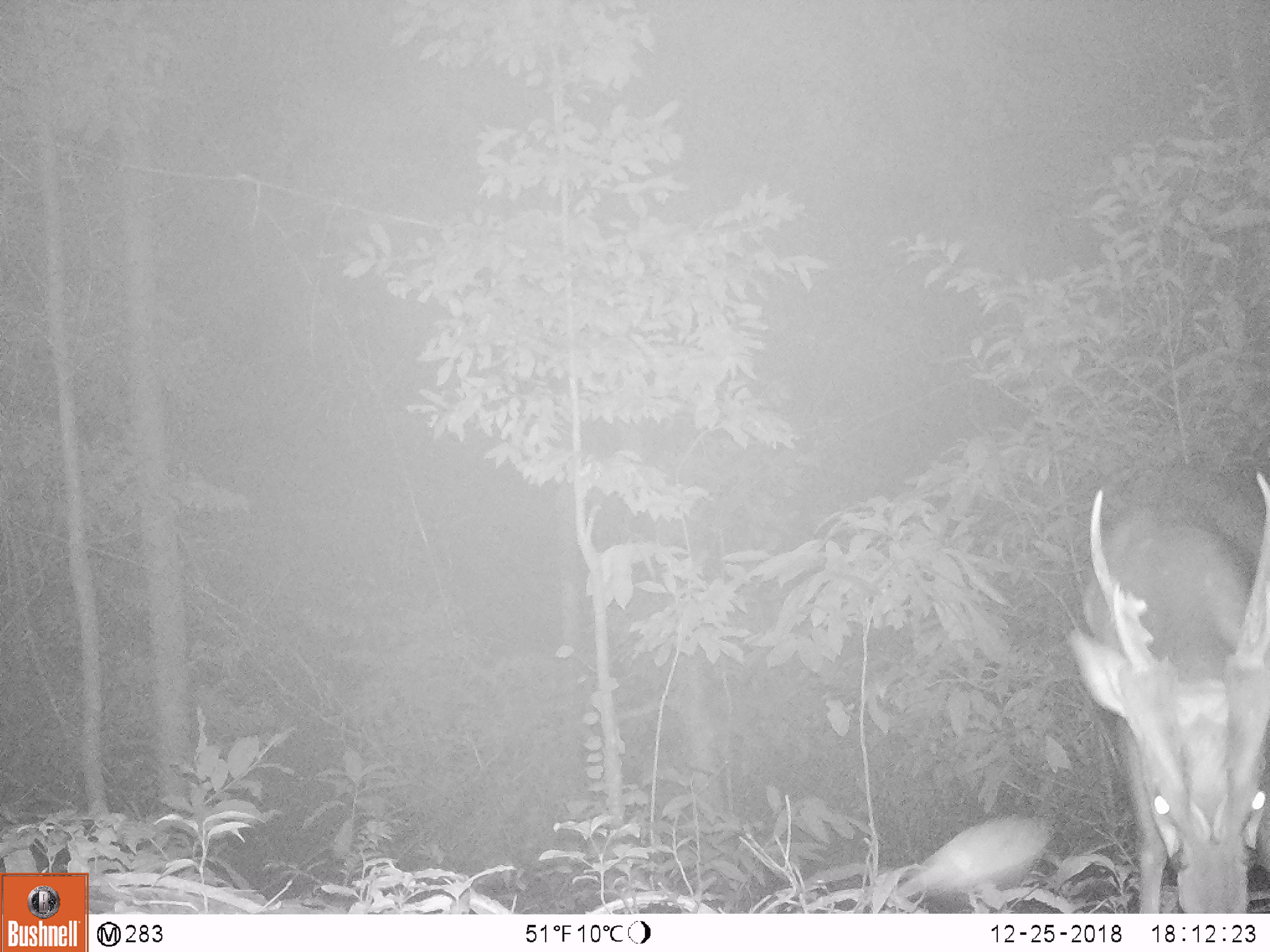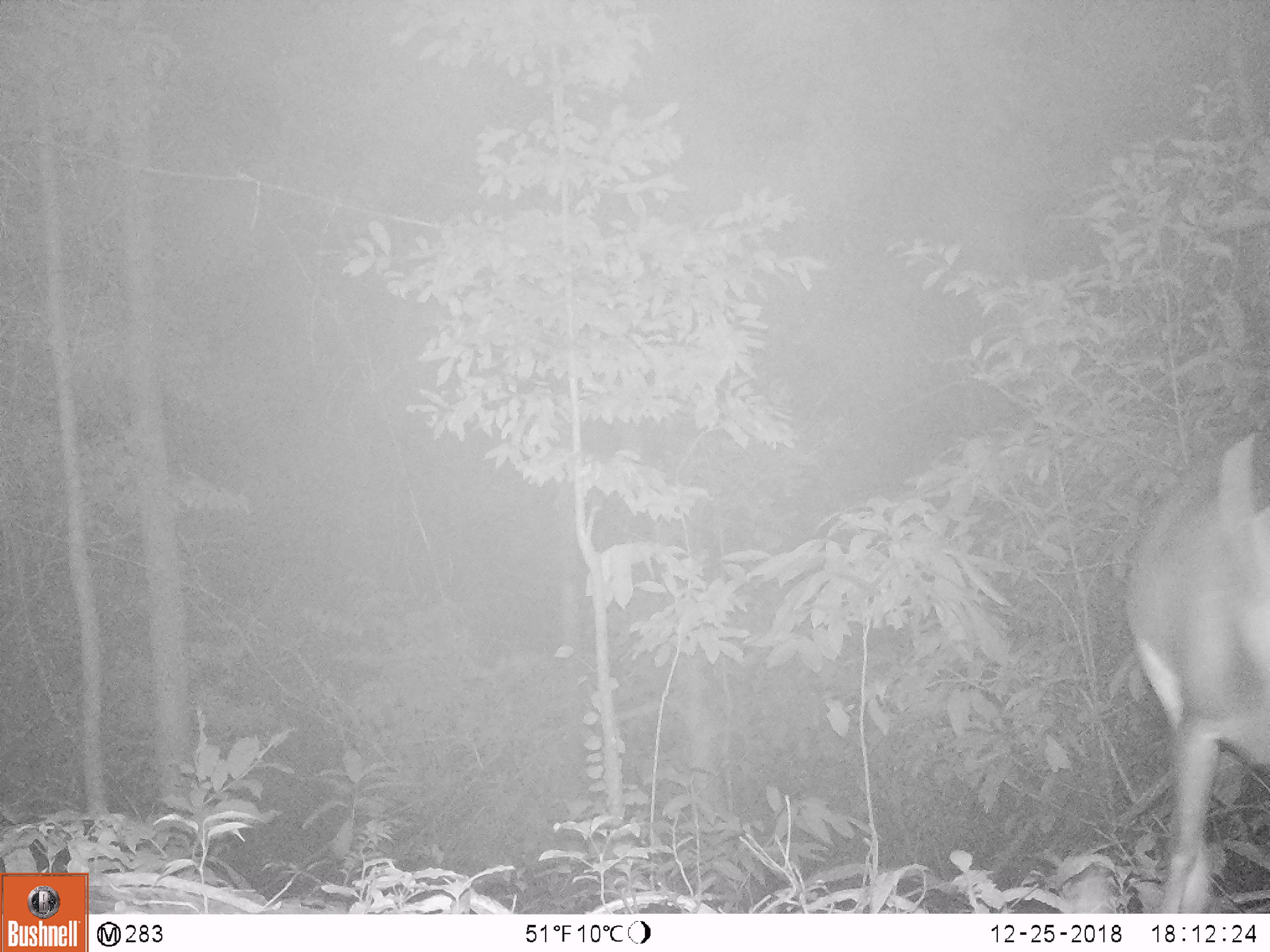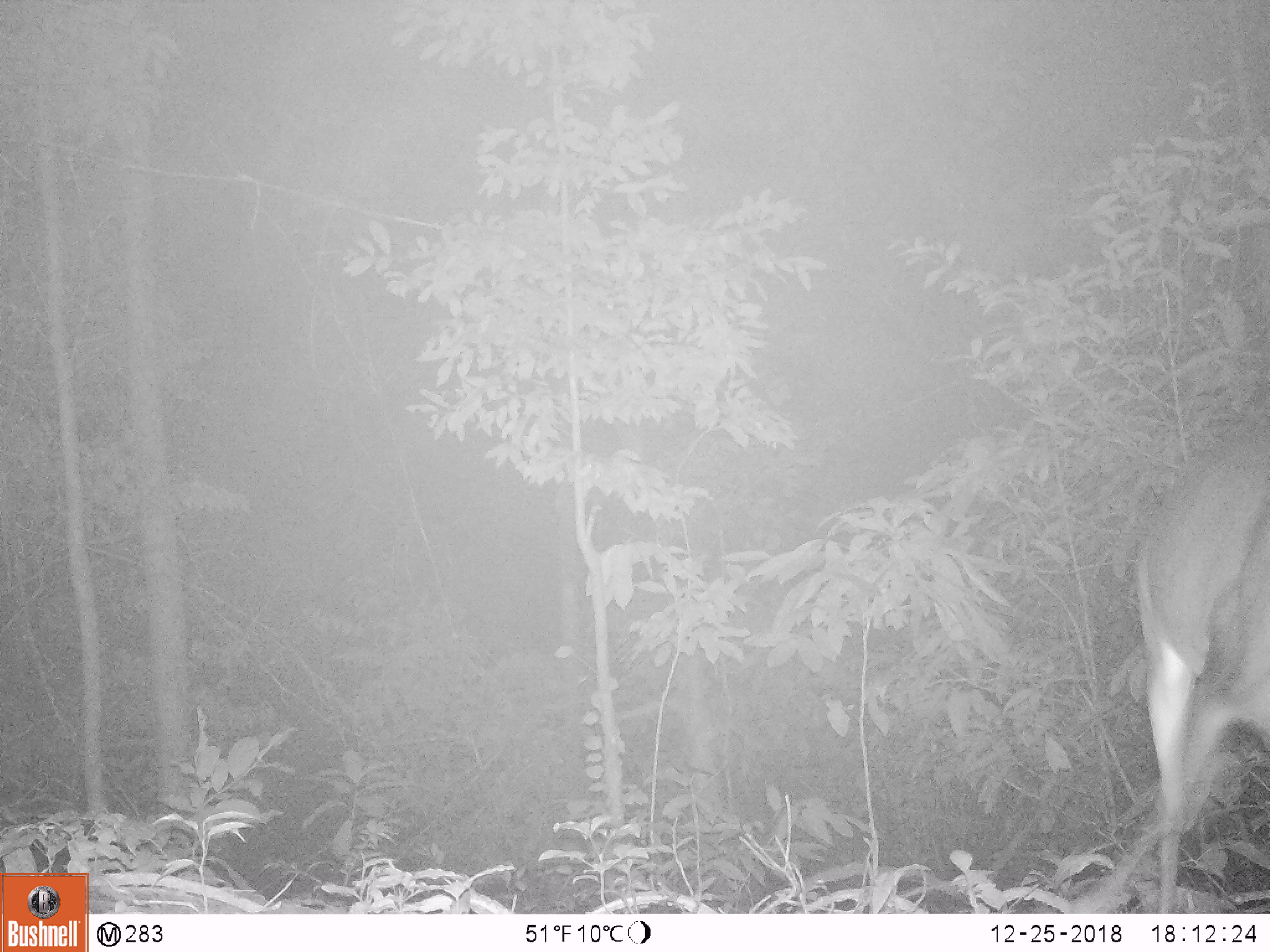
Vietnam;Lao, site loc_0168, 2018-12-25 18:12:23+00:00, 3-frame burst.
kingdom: Animalia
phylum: Chordata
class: Mammalia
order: Artiodactyla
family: Cervidae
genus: Muntiacus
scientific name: Muntiacus vuquangensis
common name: large-antlered muntjac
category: large antlered muntjac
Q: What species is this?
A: Large antlered muntjac (large-antlered muntjac) (Muntiacus vuquangensis).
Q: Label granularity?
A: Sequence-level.